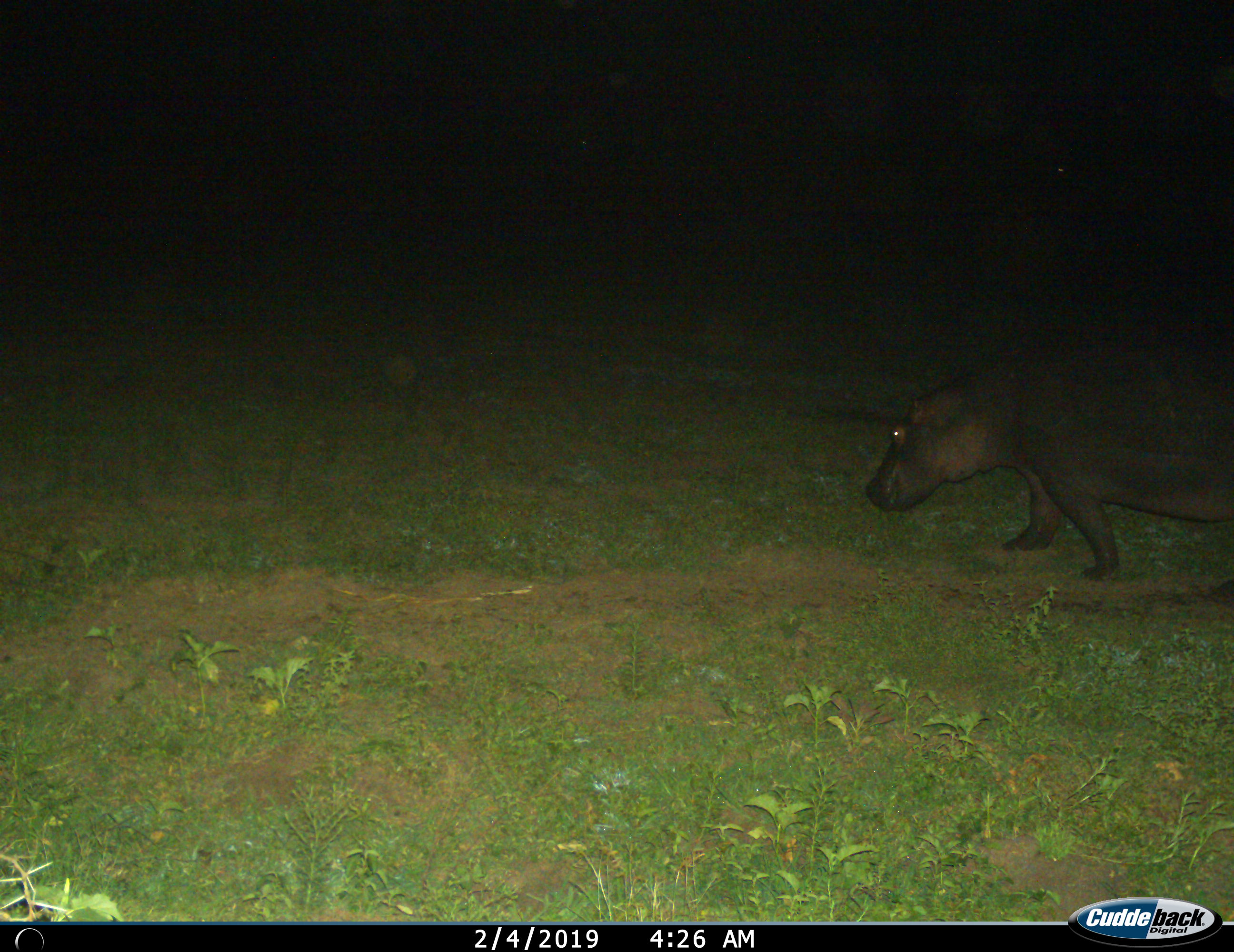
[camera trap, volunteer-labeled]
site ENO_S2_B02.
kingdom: Animalia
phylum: Chordata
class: Mammalia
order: Artiodactyla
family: Hippopotamidae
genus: Hippopotamus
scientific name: Hippopotamus amphibius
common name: hippopotamus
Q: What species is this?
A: Hippopotamus (Hippopotamus amphibius).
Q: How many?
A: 1.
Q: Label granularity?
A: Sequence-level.